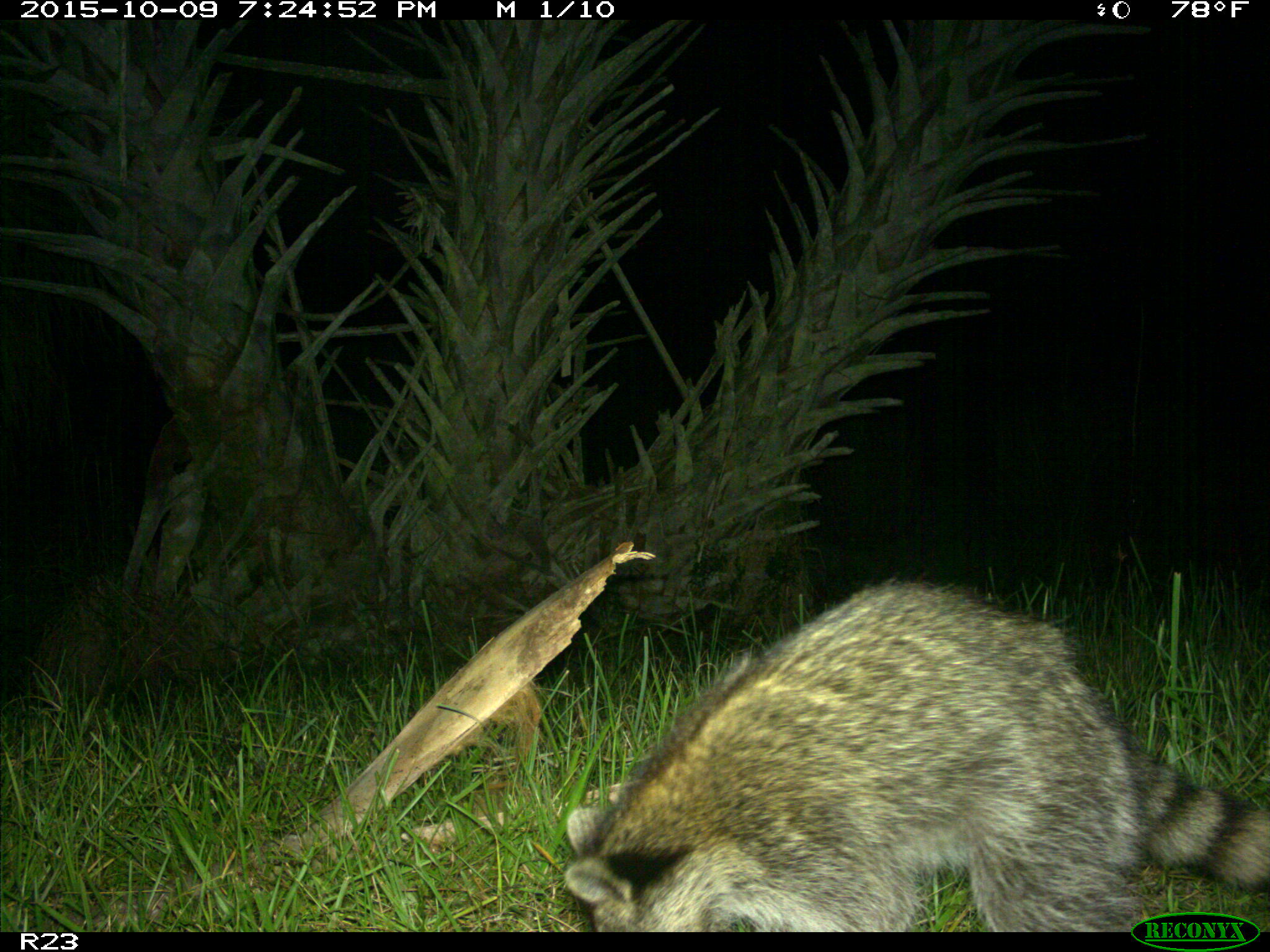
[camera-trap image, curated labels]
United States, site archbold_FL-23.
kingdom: Animalia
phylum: Chordata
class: Mammalia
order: Carnivora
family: Procyonidae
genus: Procyon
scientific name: Procyon lotor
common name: common raccoon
Procyon lotor (common raccoon).